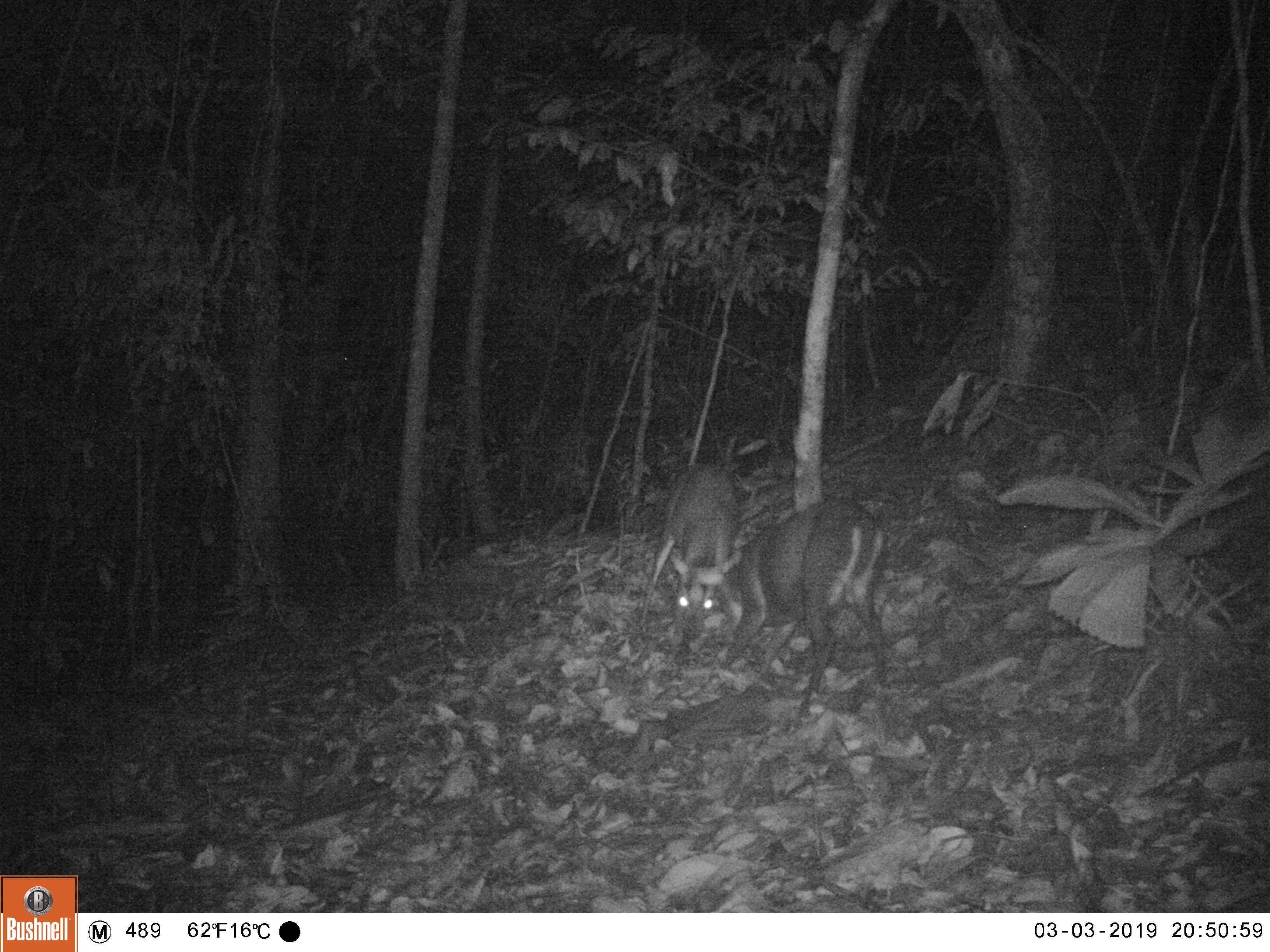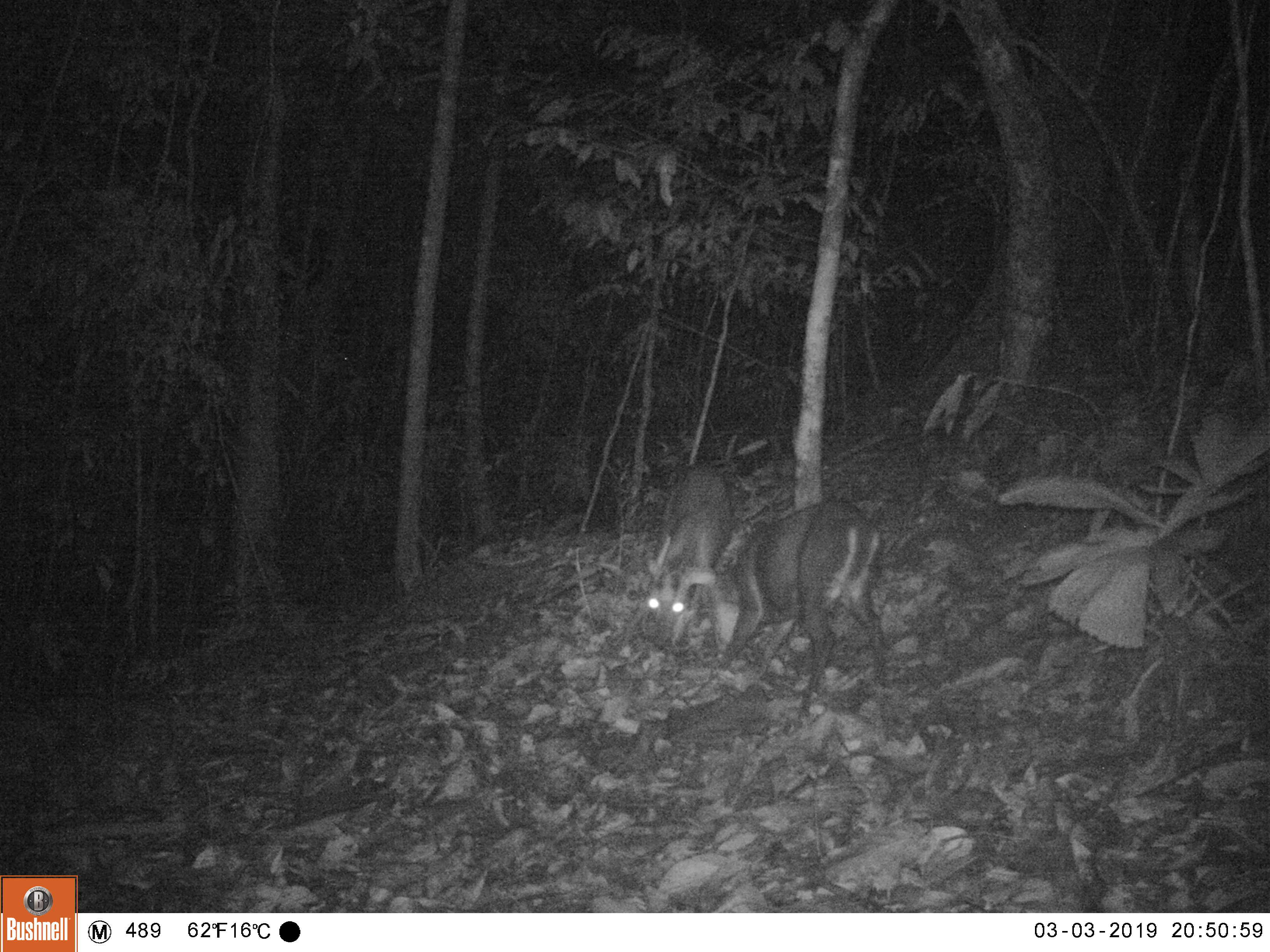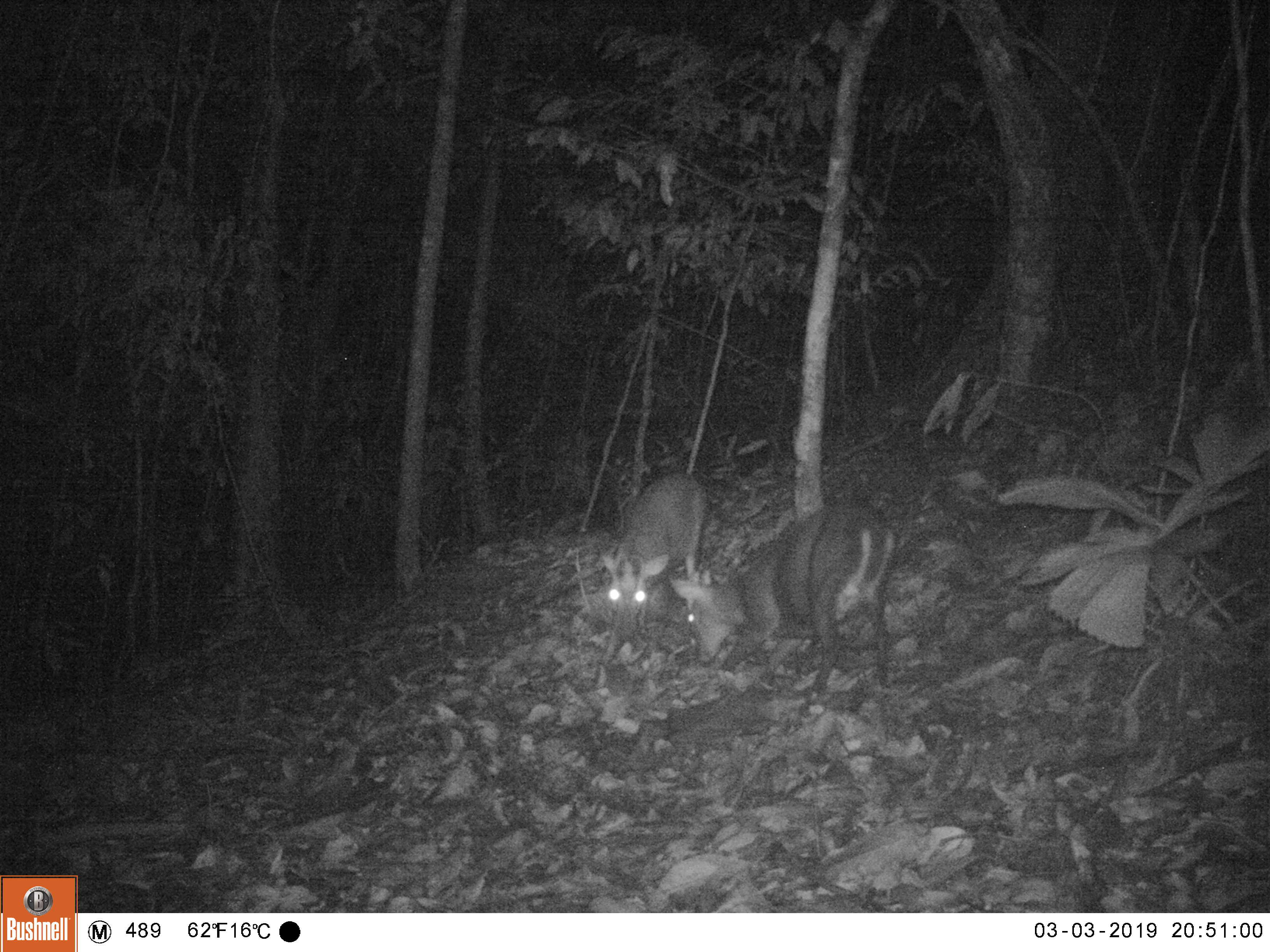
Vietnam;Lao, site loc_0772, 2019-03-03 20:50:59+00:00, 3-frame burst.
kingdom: Animalia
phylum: Chordata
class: Mammalia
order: Artiodactyla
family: Cervidae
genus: Muntiacus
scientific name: Muntiacus rooseveltorum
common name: roosevelt's muntjac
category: roosevelts muntjac group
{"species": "roosevelts muntjac group (roosevelt's muntjac) (Muntiacus rooseveltorum)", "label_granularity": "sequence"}